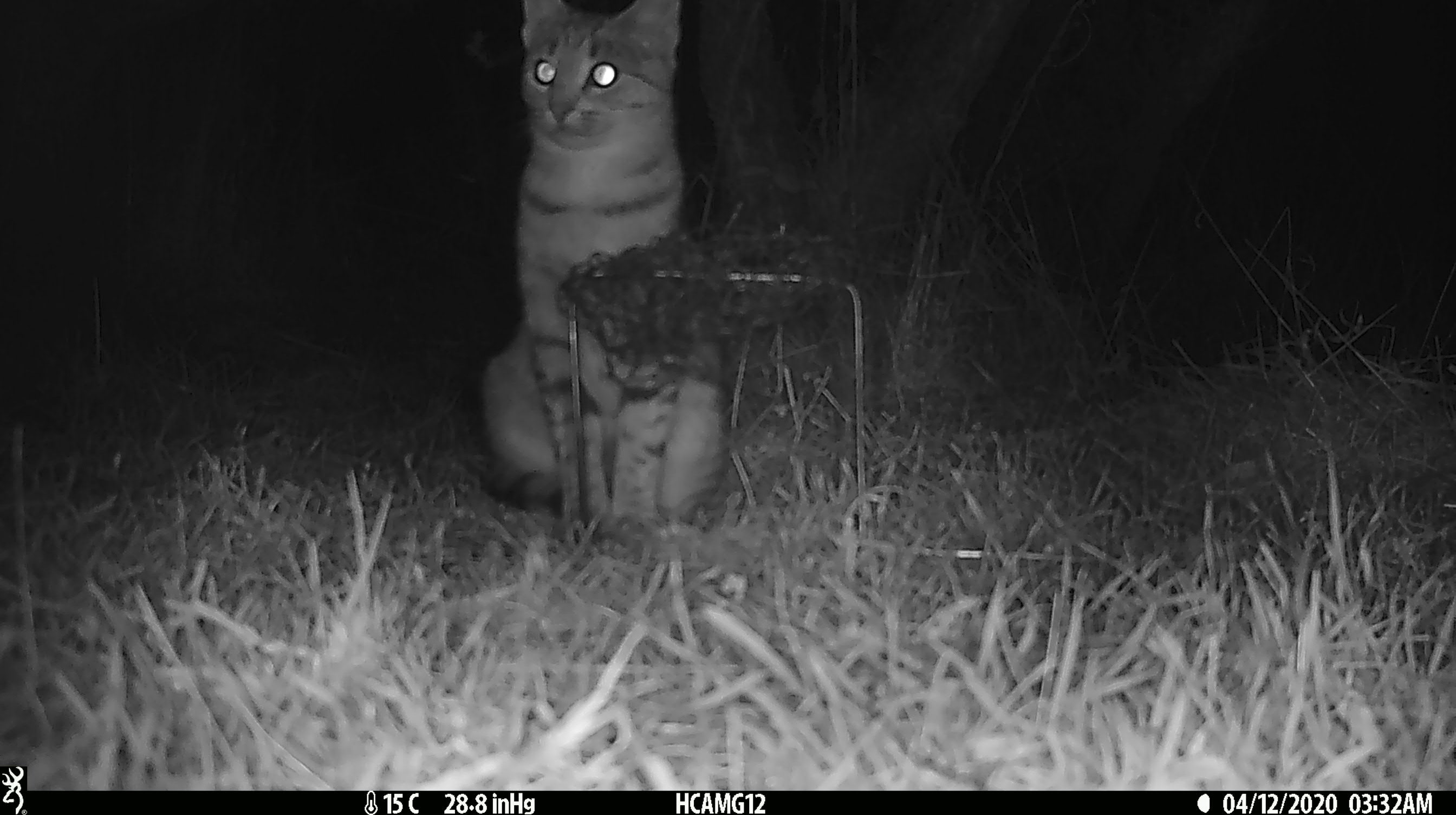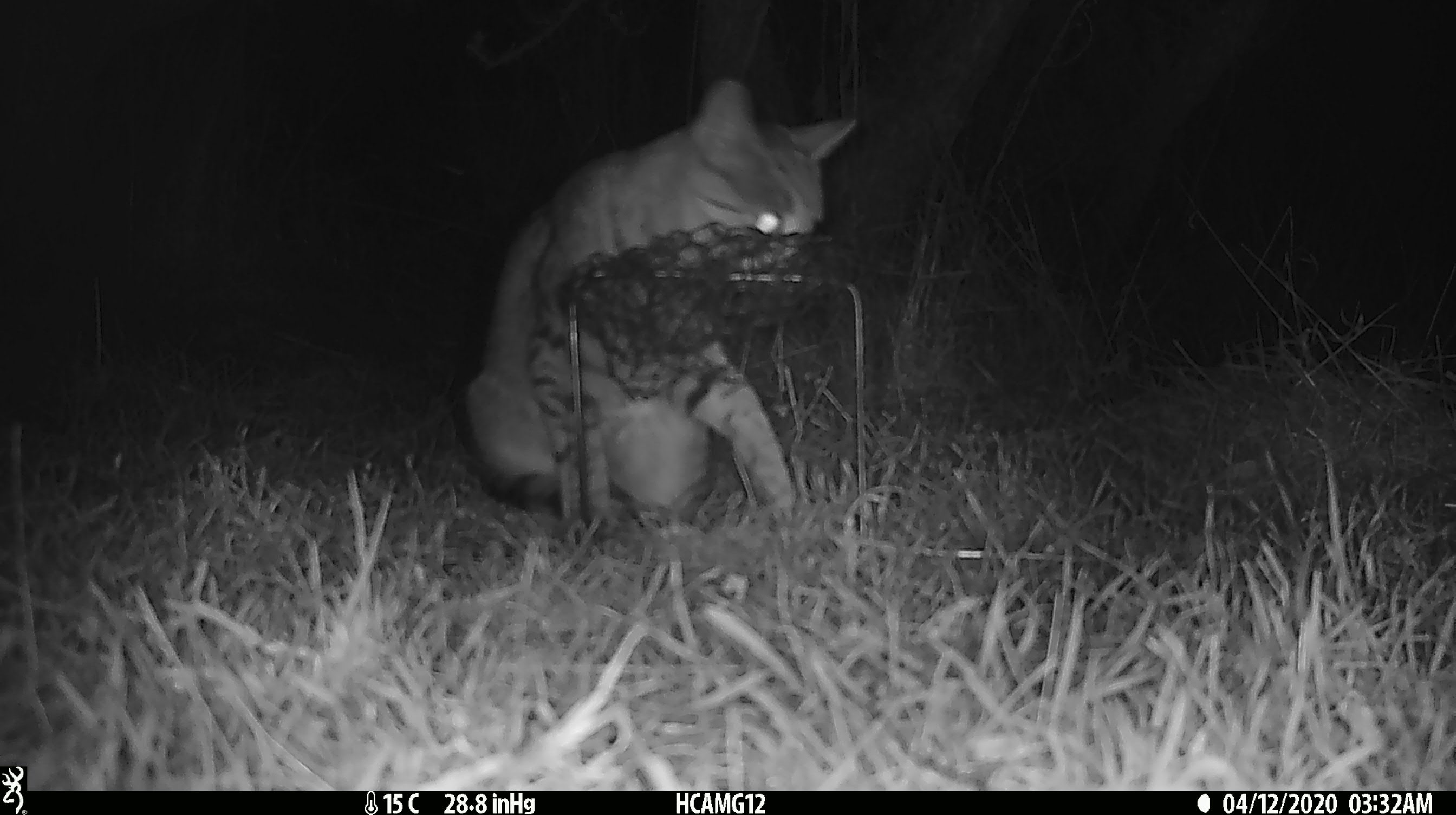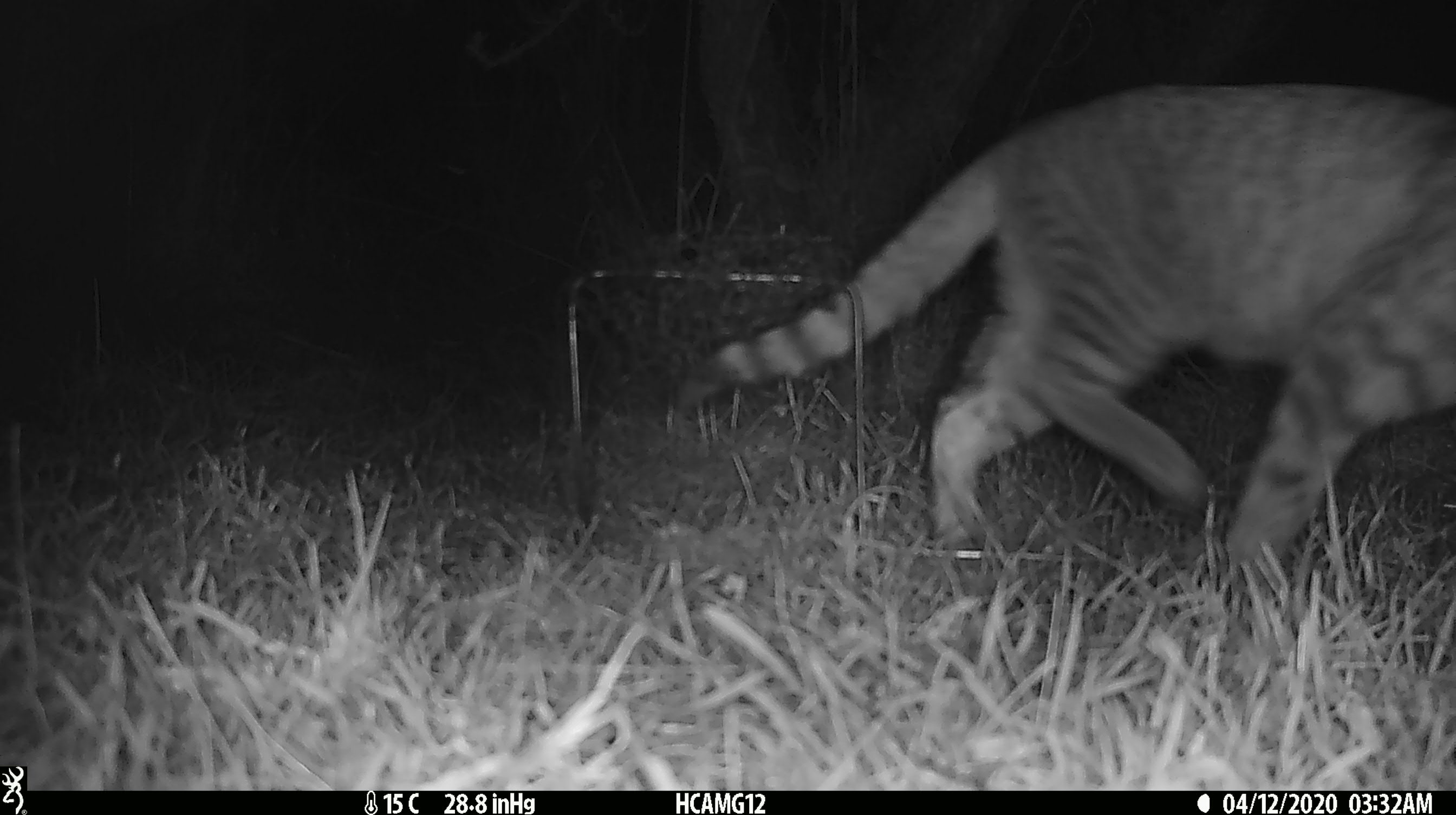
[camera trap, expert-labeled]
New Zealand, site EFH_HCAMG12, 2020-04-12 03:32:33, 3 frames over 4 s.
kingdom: Animalia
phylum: Chordata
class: Mammalia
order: Carnivora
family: Felidae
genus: Felis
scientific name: Felis catus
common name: domestic cat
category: cat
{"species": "cat (domestic cat) (Felis catus)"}